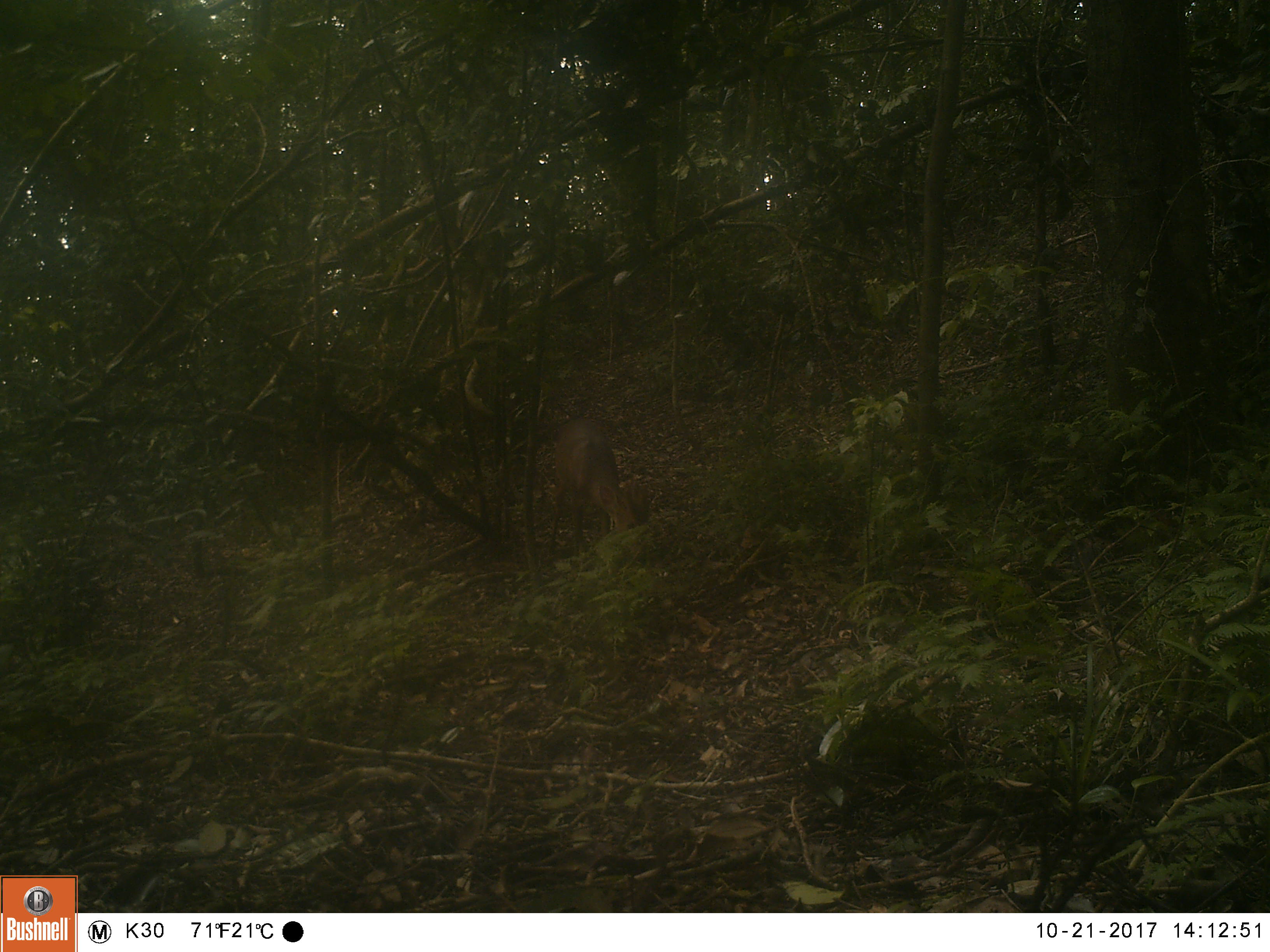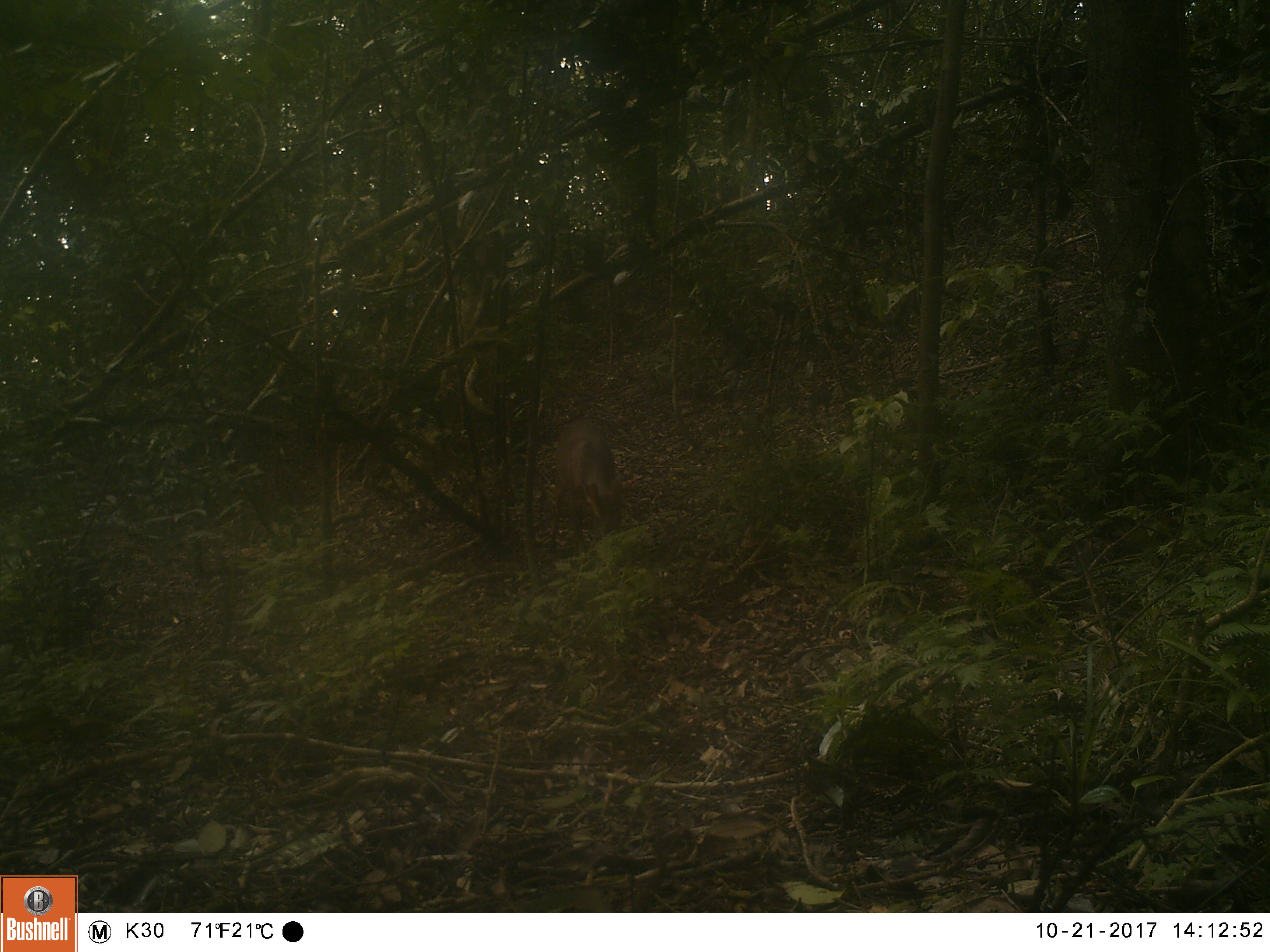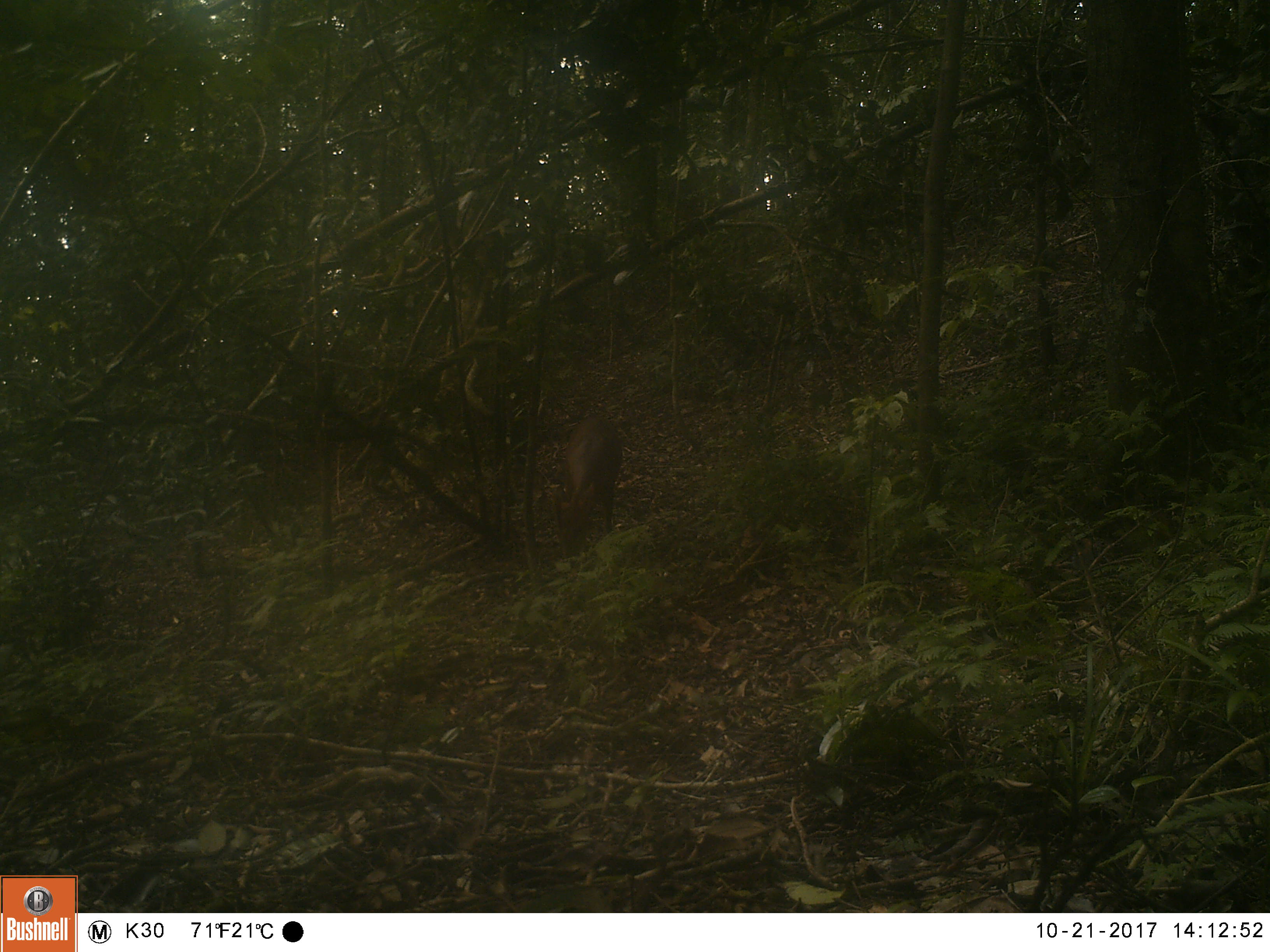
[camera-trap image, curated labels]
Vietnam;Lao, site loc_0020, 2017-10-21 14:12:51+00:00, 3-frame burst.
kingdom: Animalia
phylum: Chordata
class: Mammalia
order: Artiodactyla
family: Cervidae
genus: Muntiacus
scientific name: Muntiacus vuquangensis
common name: large-antlered muntjac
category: large antlered muntjac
Large antlered muntjac (large-antlered muntjac) (Muntiacus vuquangensis). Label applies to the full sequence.